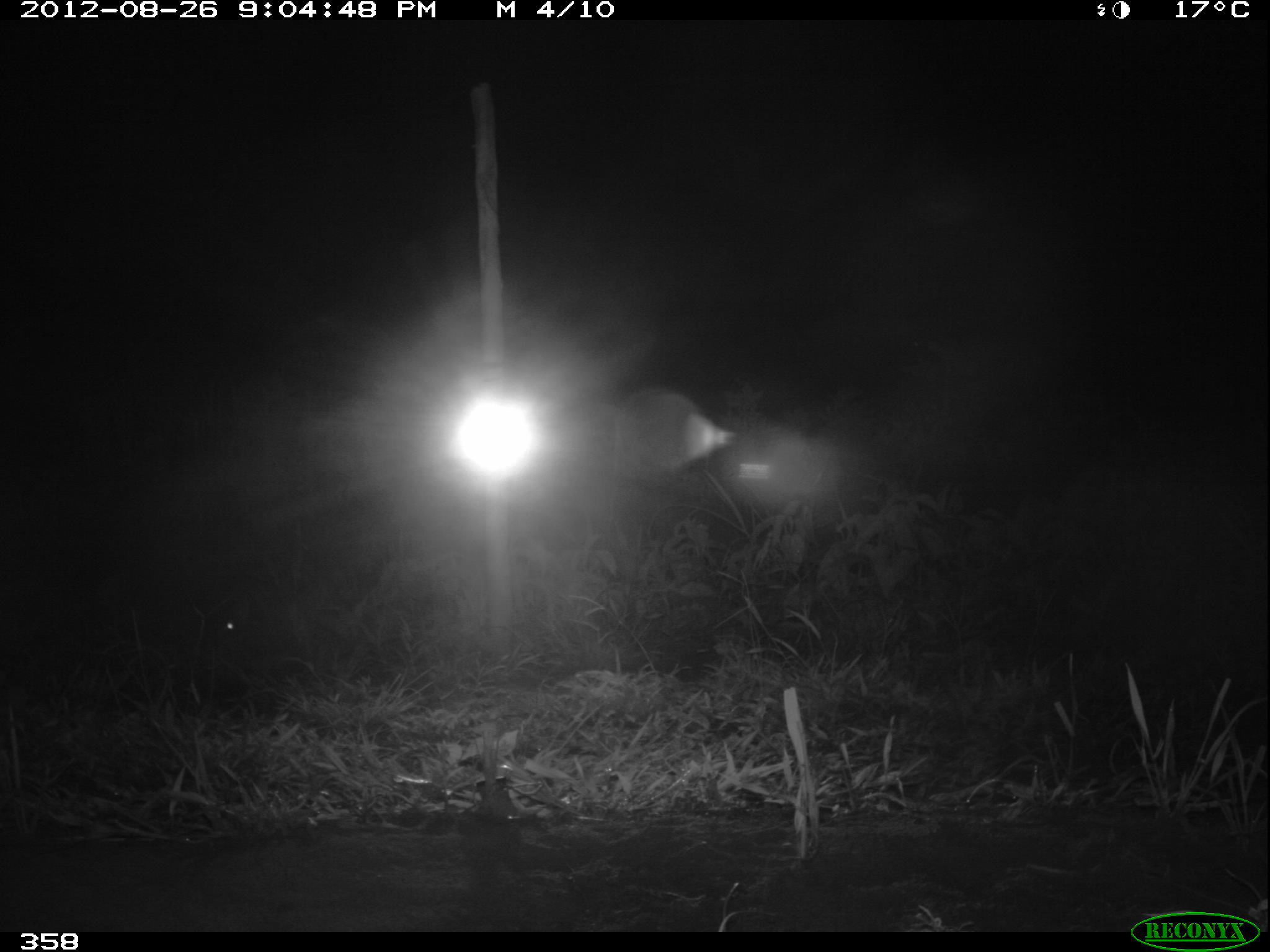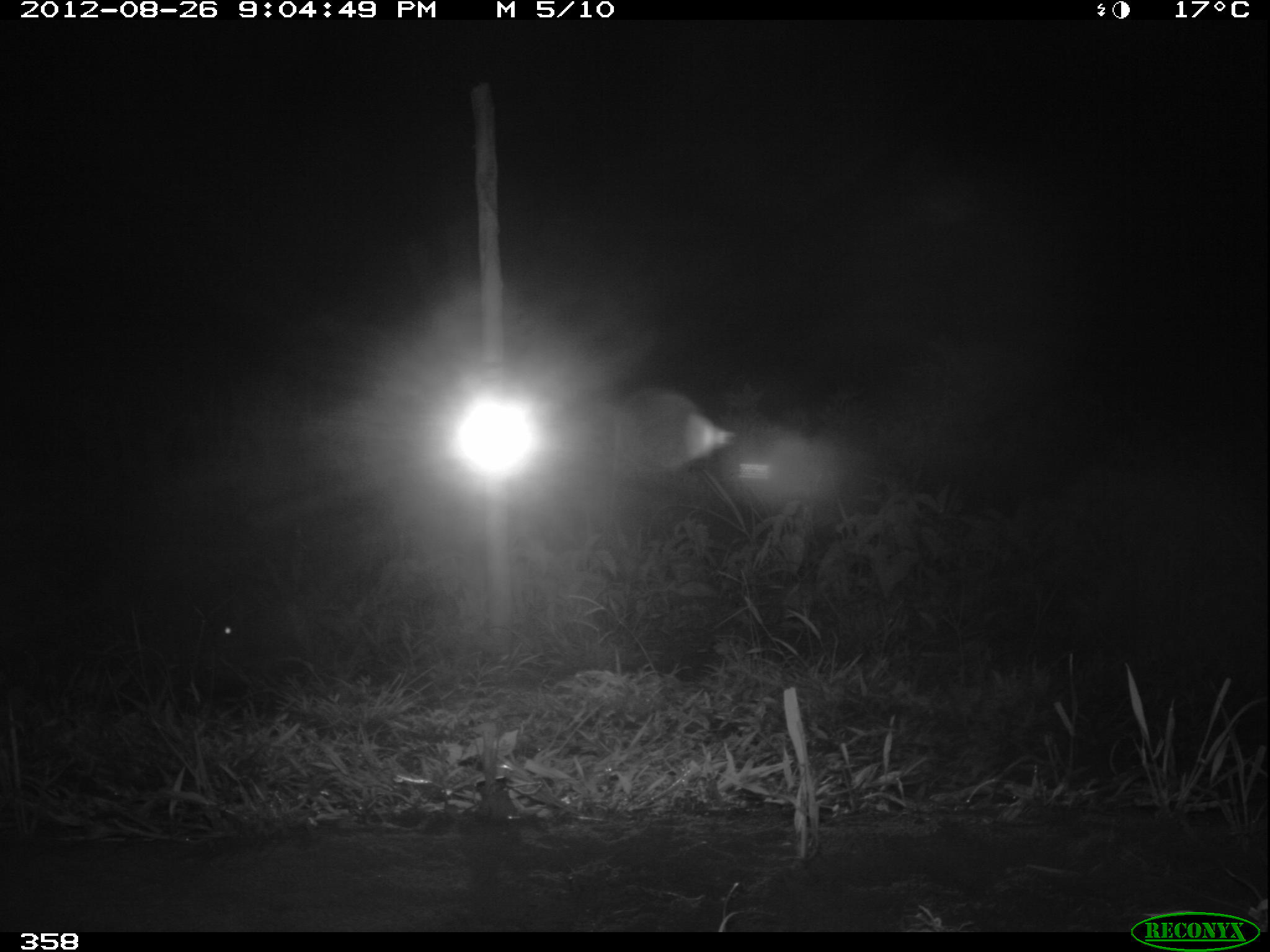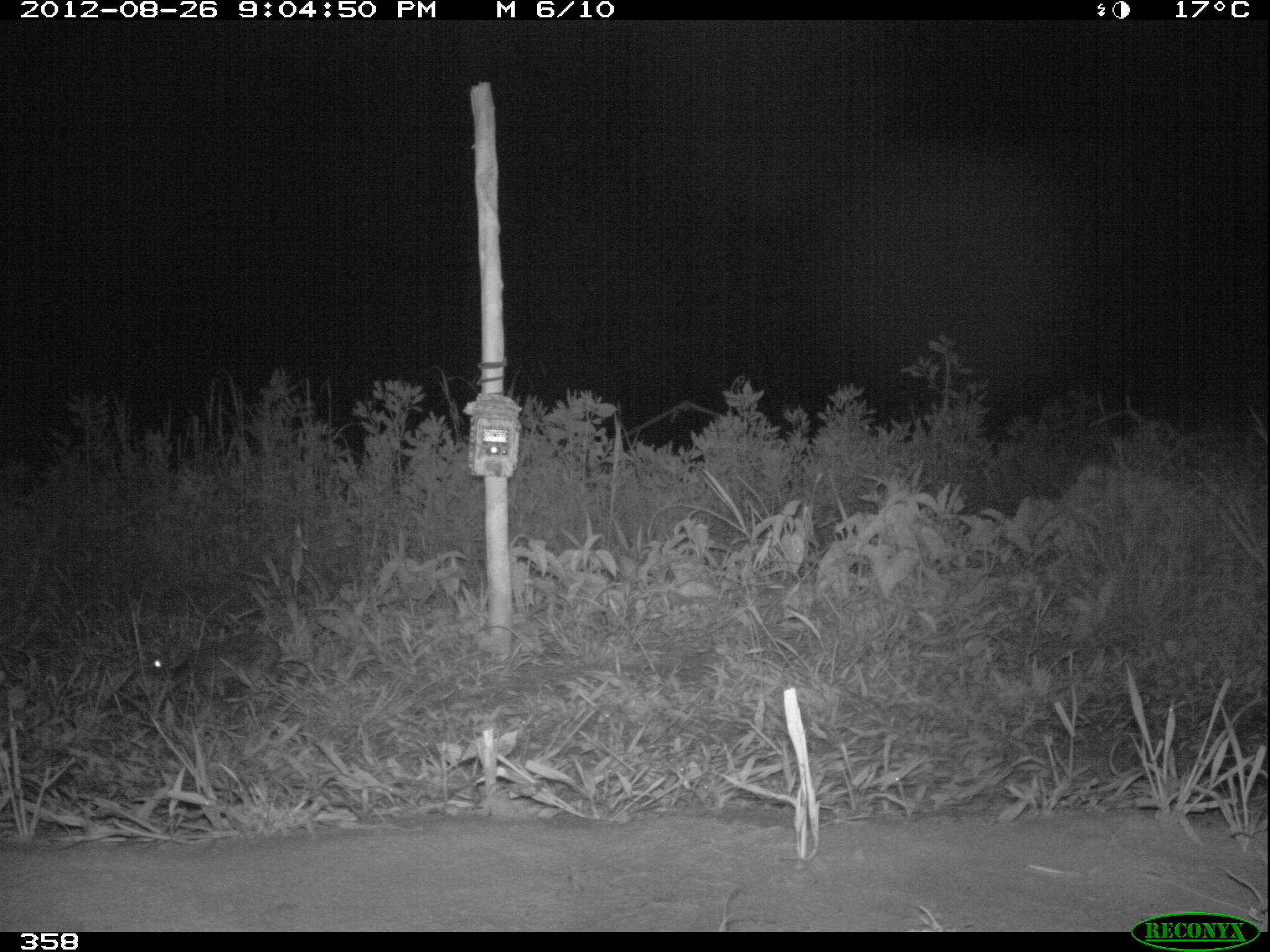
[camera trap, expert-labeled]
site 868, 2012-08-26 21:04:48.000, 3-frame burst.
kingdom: Animalia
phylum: Chordata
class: Mammalia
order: Lagomorpha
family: Leporidae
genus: Sylvilagus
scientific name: Sylvilagus brasiliensis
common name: tapeti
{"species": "Sylvilagus brasiliensis (tapeti)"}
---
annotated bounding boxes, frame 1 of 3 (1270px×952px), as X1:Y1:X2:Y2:
sylvilagus brasiliensis: 215:595:323:652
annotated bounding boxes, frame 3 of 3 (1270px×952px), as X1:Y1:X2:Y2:
sylvilagus brasiliensis: 143:633:280:696